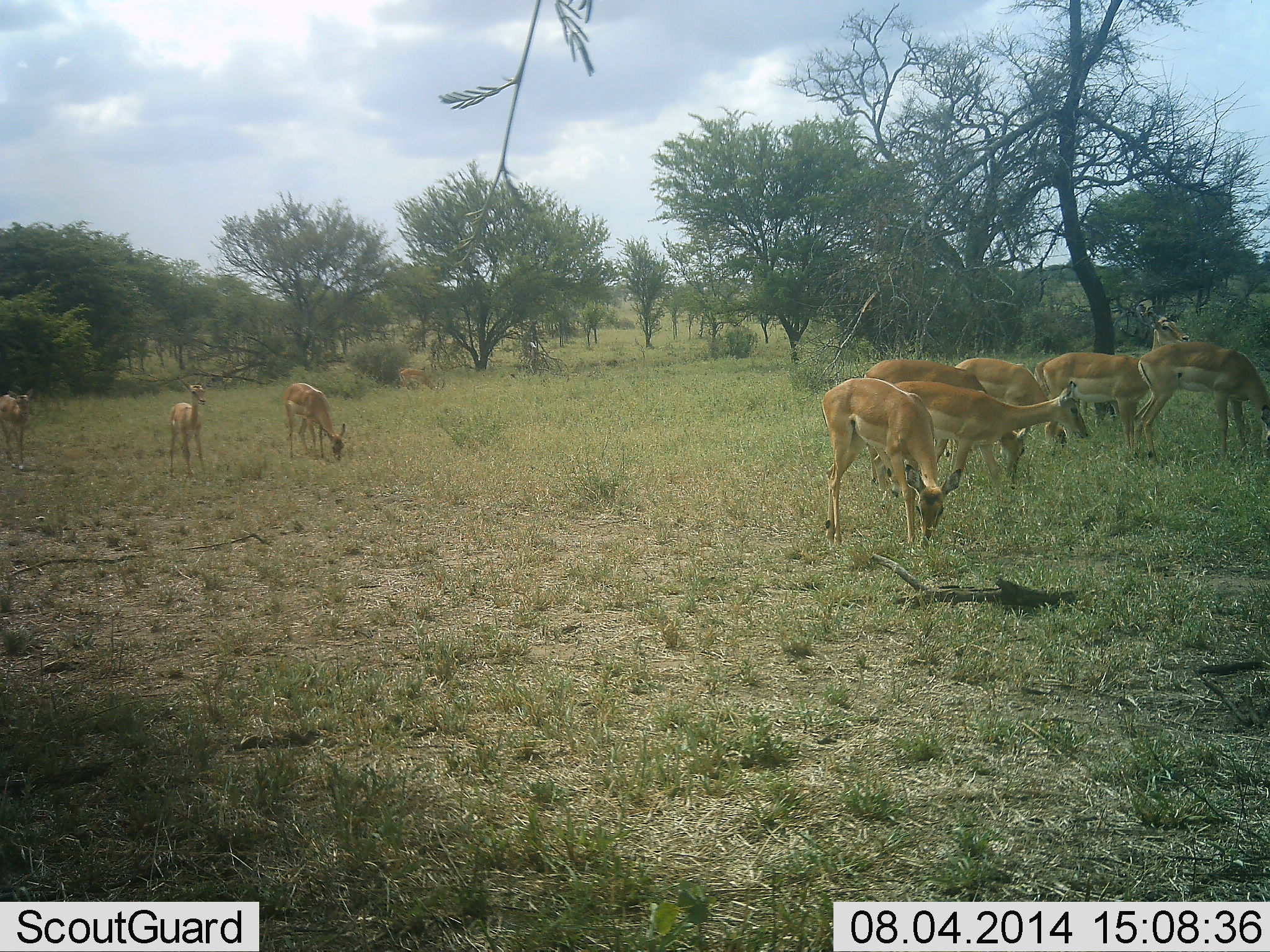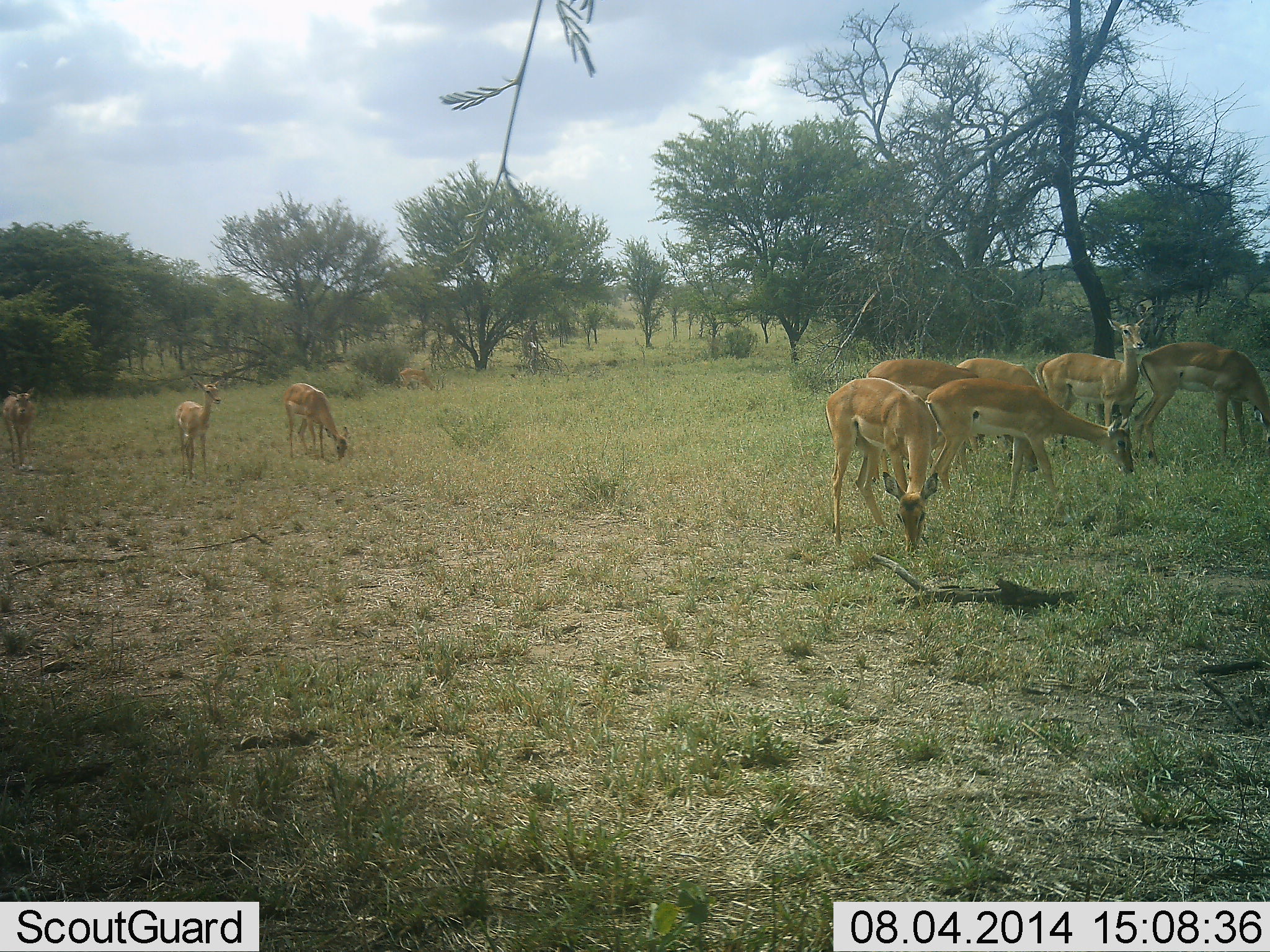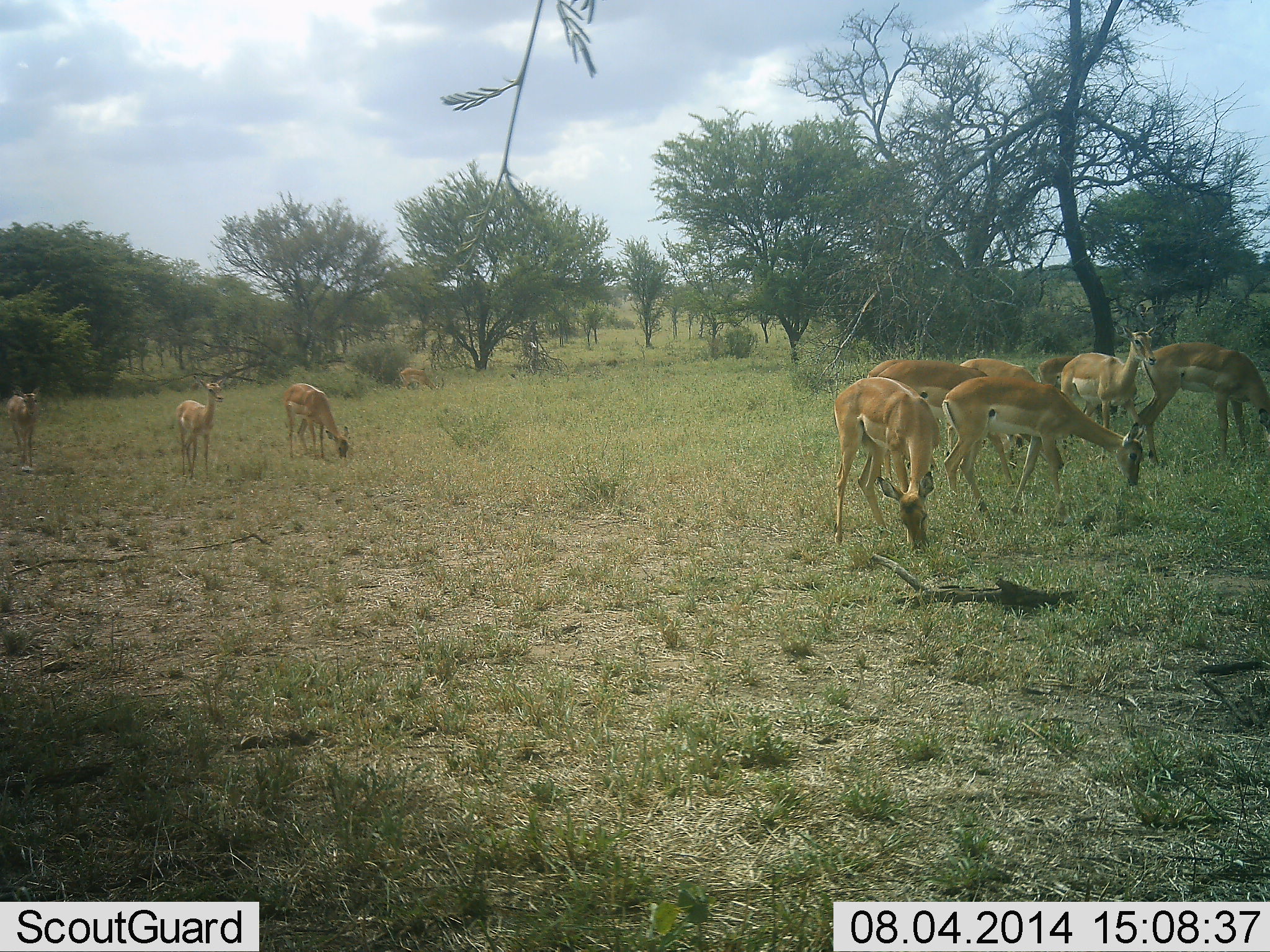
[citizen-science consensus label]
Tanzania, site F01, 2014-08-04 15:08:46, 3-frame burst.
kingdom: Animalia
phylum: Chordata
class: Mammalia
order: Artiodactyla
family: Bovidae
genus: Nanger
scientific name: Nanger granti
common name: grant's gazelle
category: gazellegrants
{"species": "gazellegrants (grant's gazelle) (Nanger granti)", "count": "10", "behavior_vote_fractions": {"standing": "50%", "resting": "0%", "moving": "20%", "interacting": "0%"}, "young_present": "0%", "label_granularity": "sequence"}